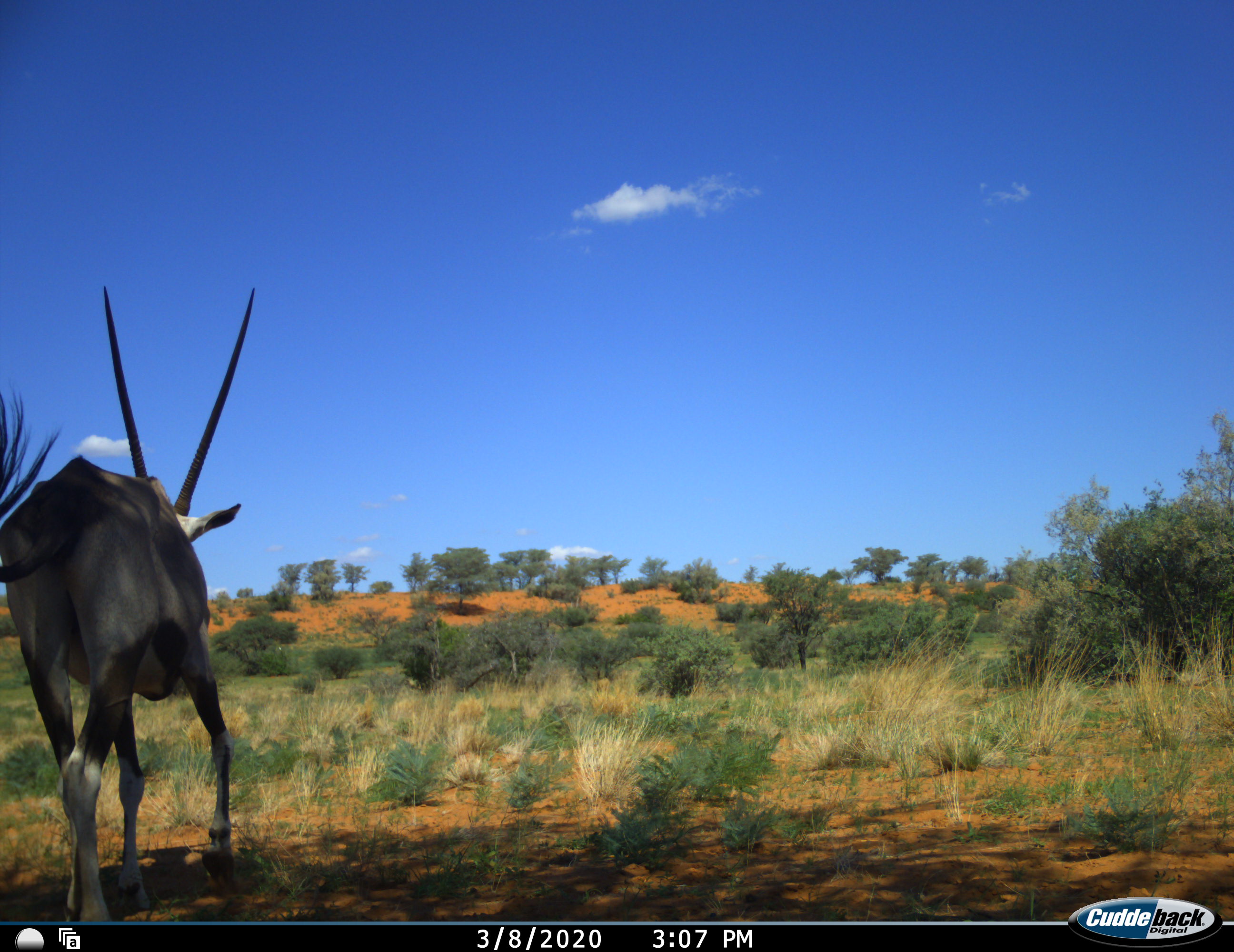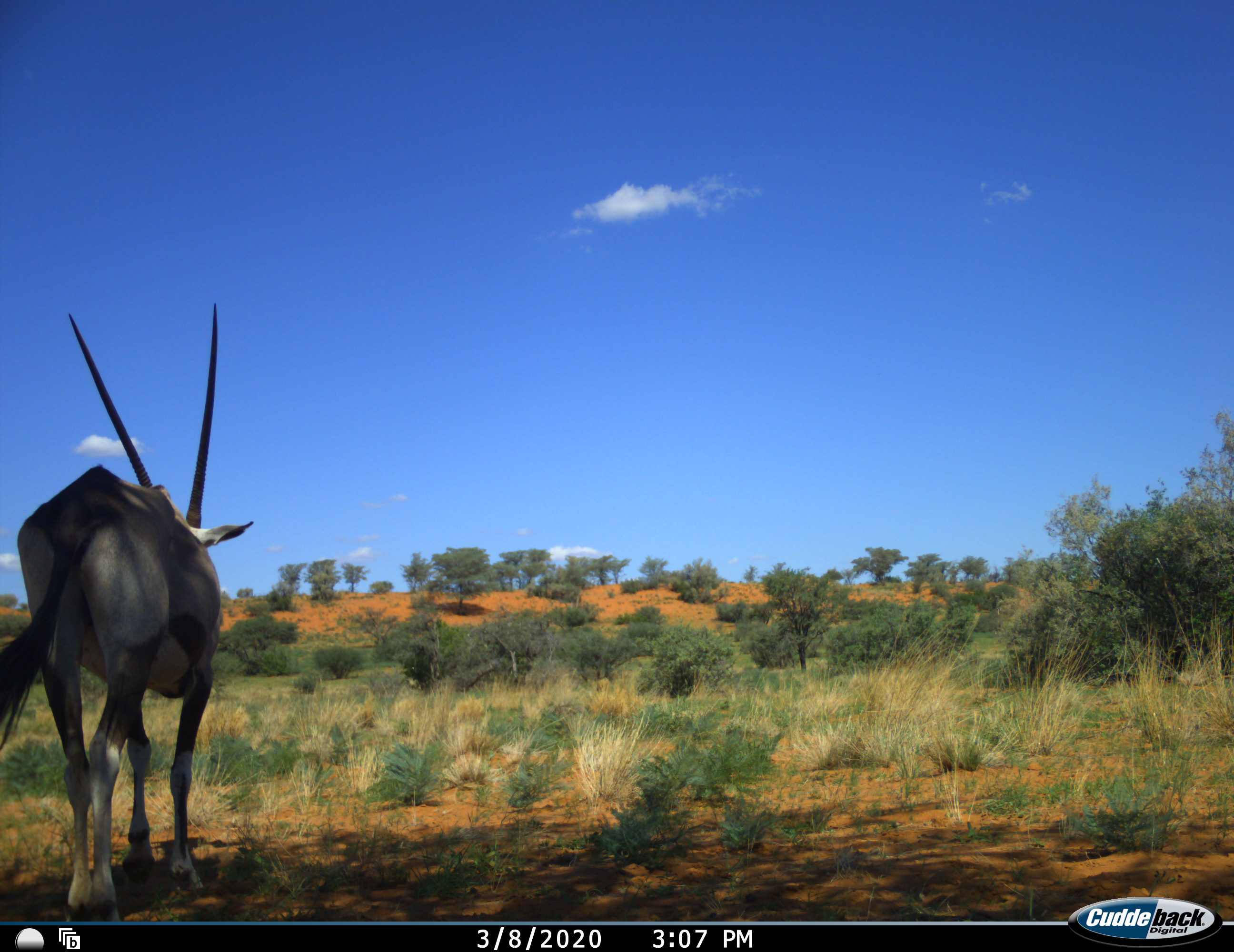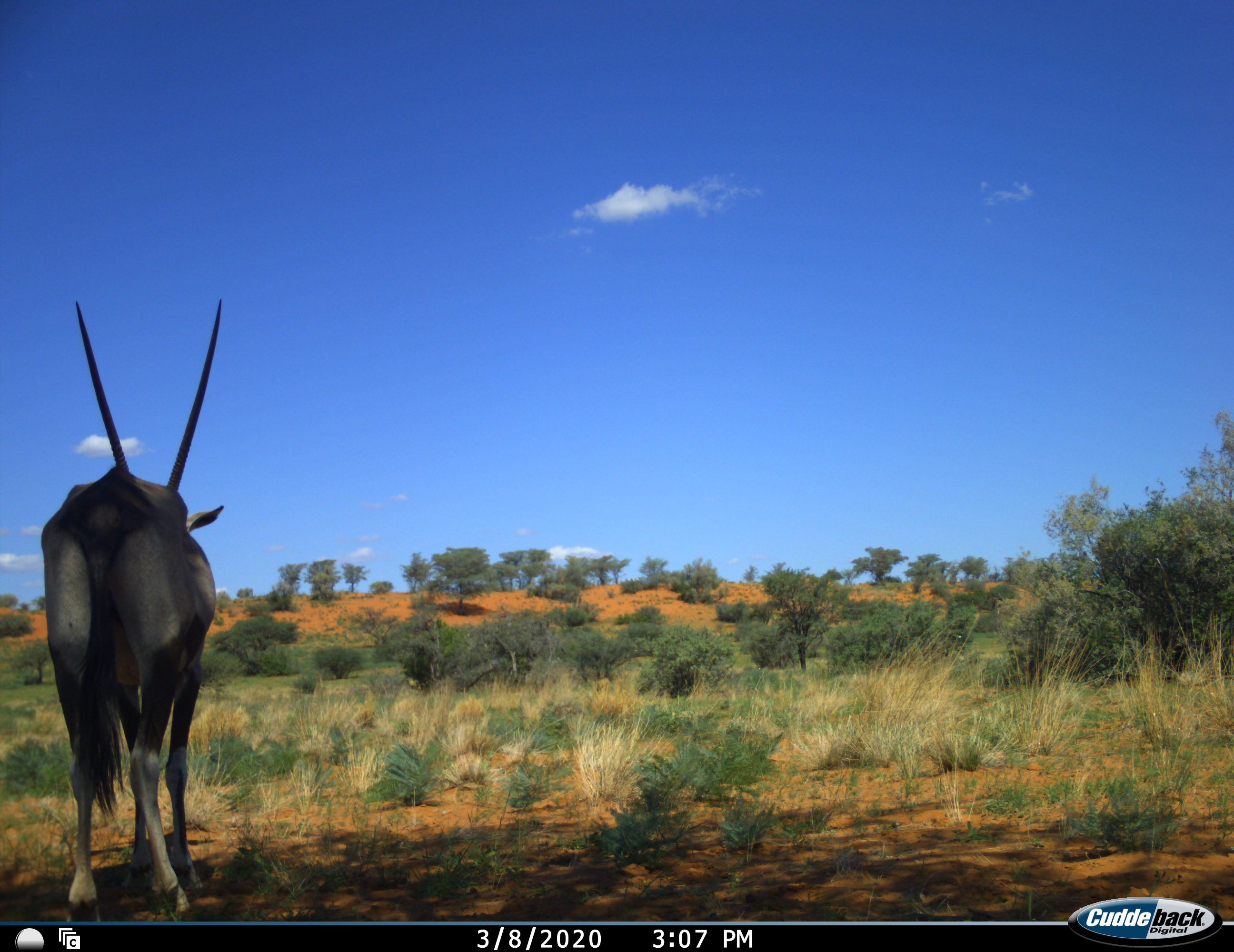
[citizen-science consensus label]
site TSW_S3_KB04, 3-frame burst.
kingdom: Animalia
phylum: Chordata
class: Mammalia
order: Artiodactyla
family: Bovidae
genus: Oryx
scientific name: Oryx gazella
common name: gemsbok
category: oryx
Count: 1.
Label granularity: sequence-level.